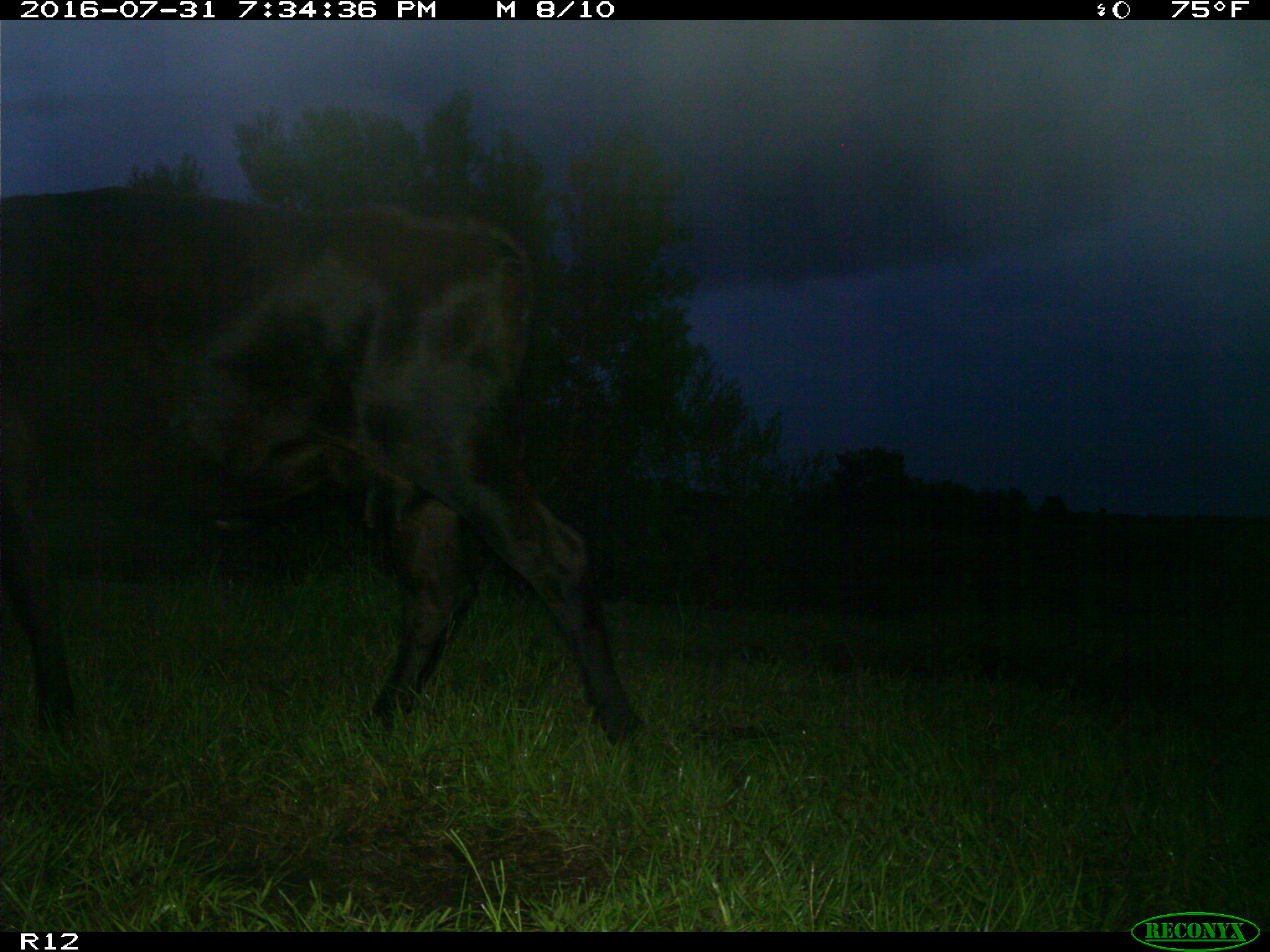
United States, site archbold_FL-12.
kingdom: Animalia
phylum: Chordata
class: Mammalia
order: Artiodactyla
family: Bovidae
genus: Bos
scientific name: Bos taurus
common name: domestic cow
Bos taurus (domestic cow).